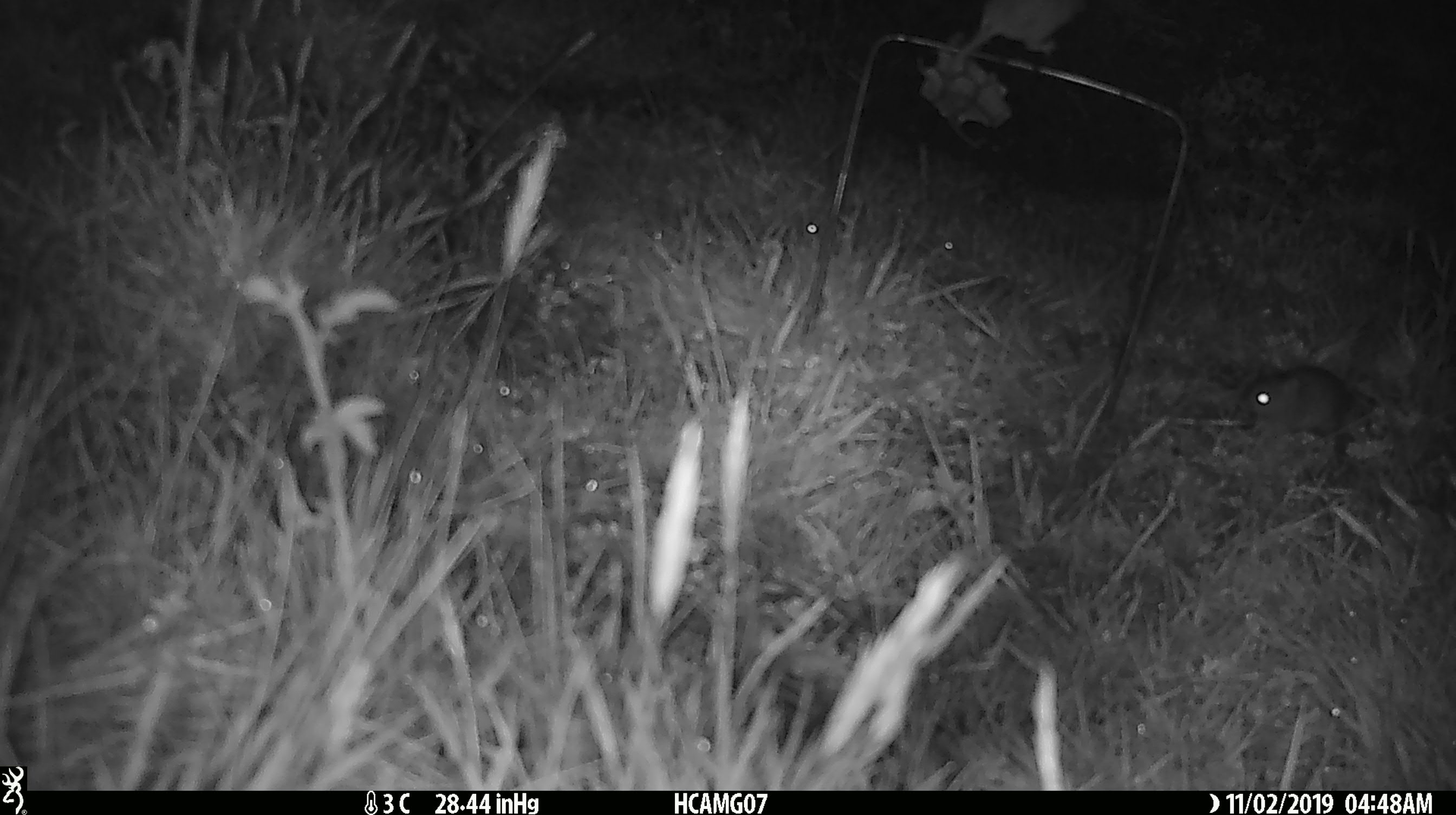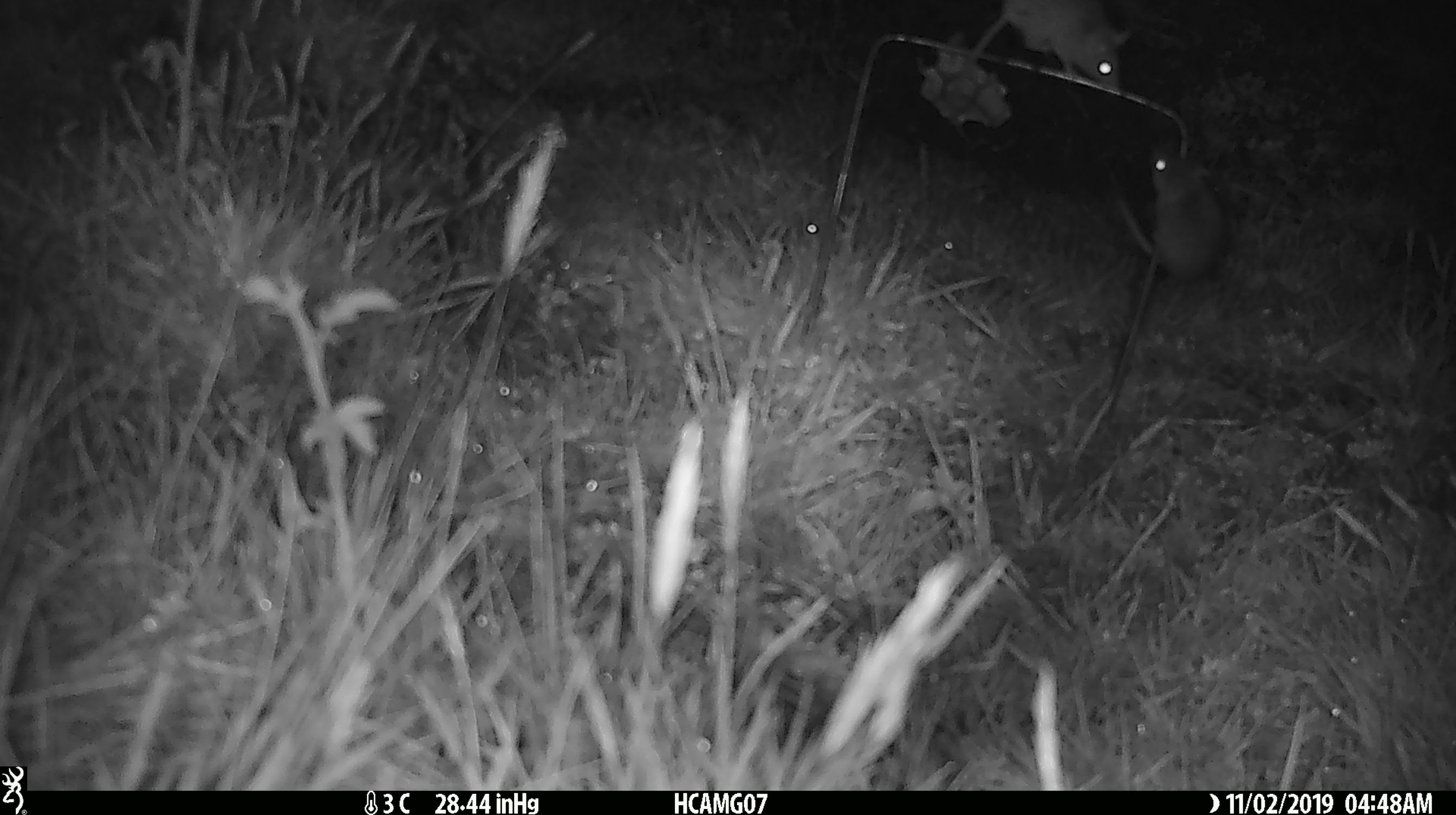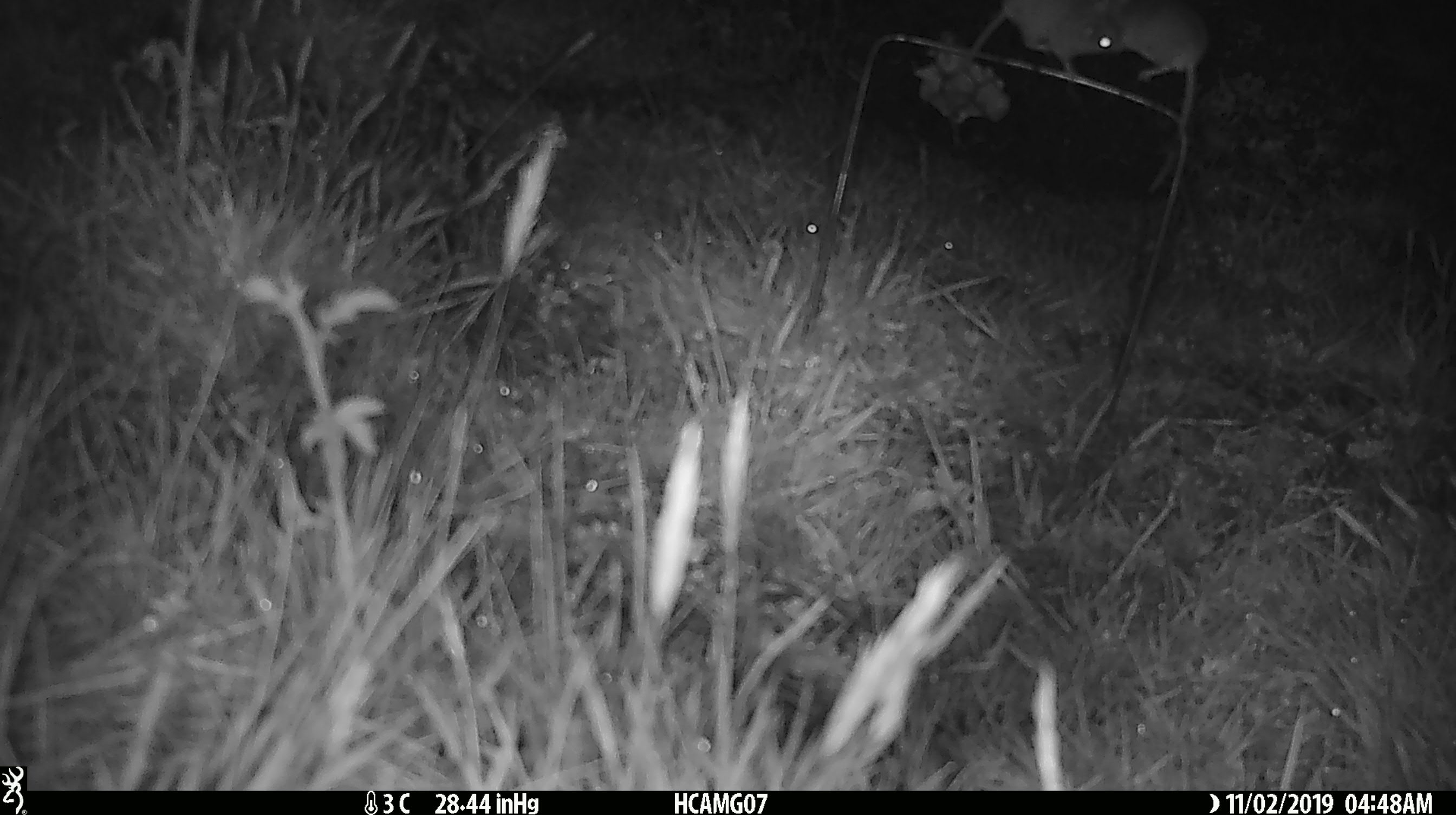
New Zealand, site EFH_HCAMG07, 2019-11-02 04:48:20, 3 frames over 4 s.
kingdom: Animalia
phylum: Chordata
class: Mammalia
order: Rodentia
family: Muridae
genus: Mus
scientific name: Mus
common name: mouse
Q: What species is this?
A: Mouse (Mus).